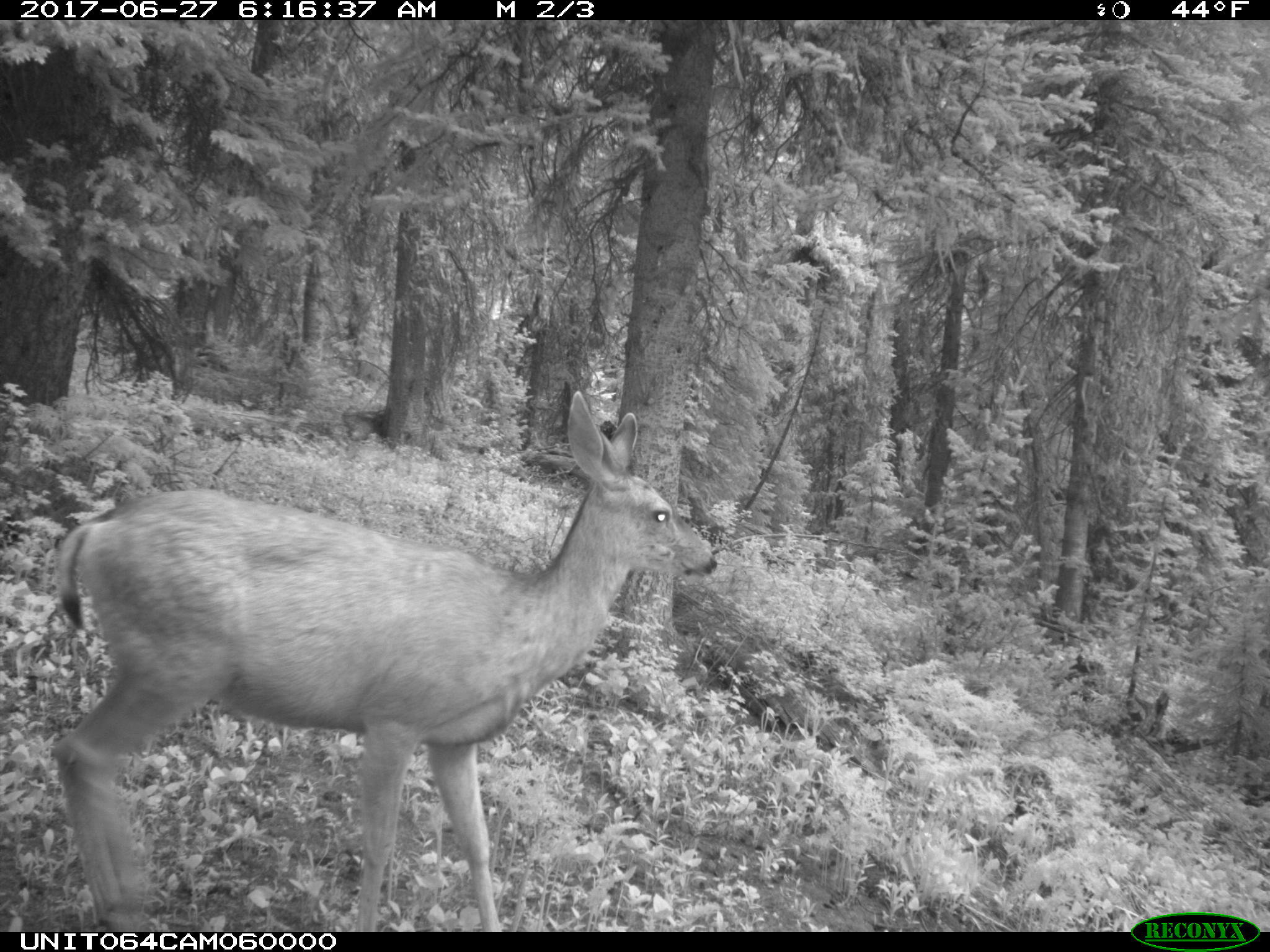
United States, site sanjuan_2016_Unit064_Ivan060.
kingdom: Animalia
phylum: Chordata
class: Mammalia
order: Artiodactyla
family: Cervidae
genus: Odocoileus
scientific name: Odocoileus hemionus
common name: mule deer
Odocoileus hemionus (mule deer).